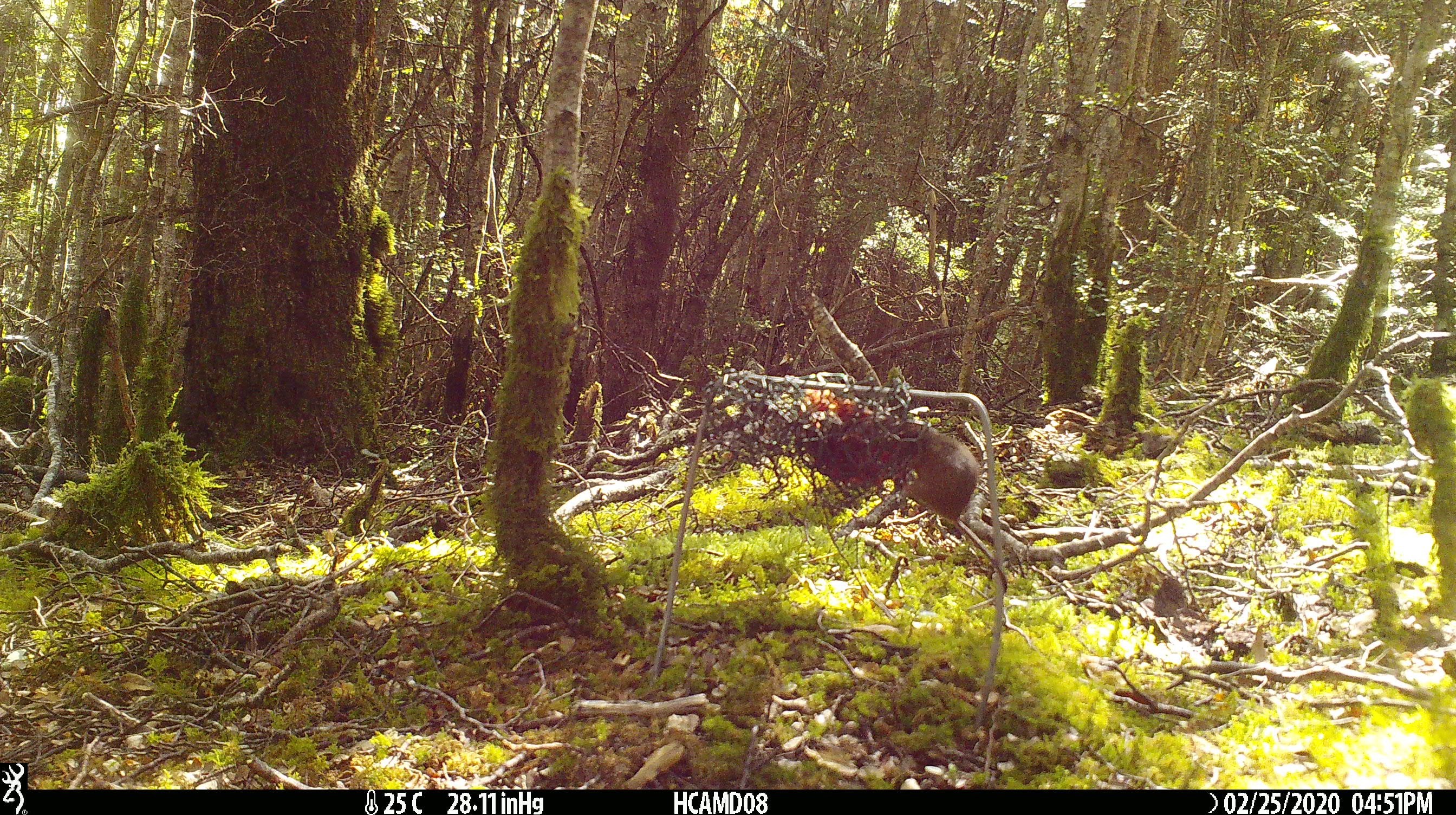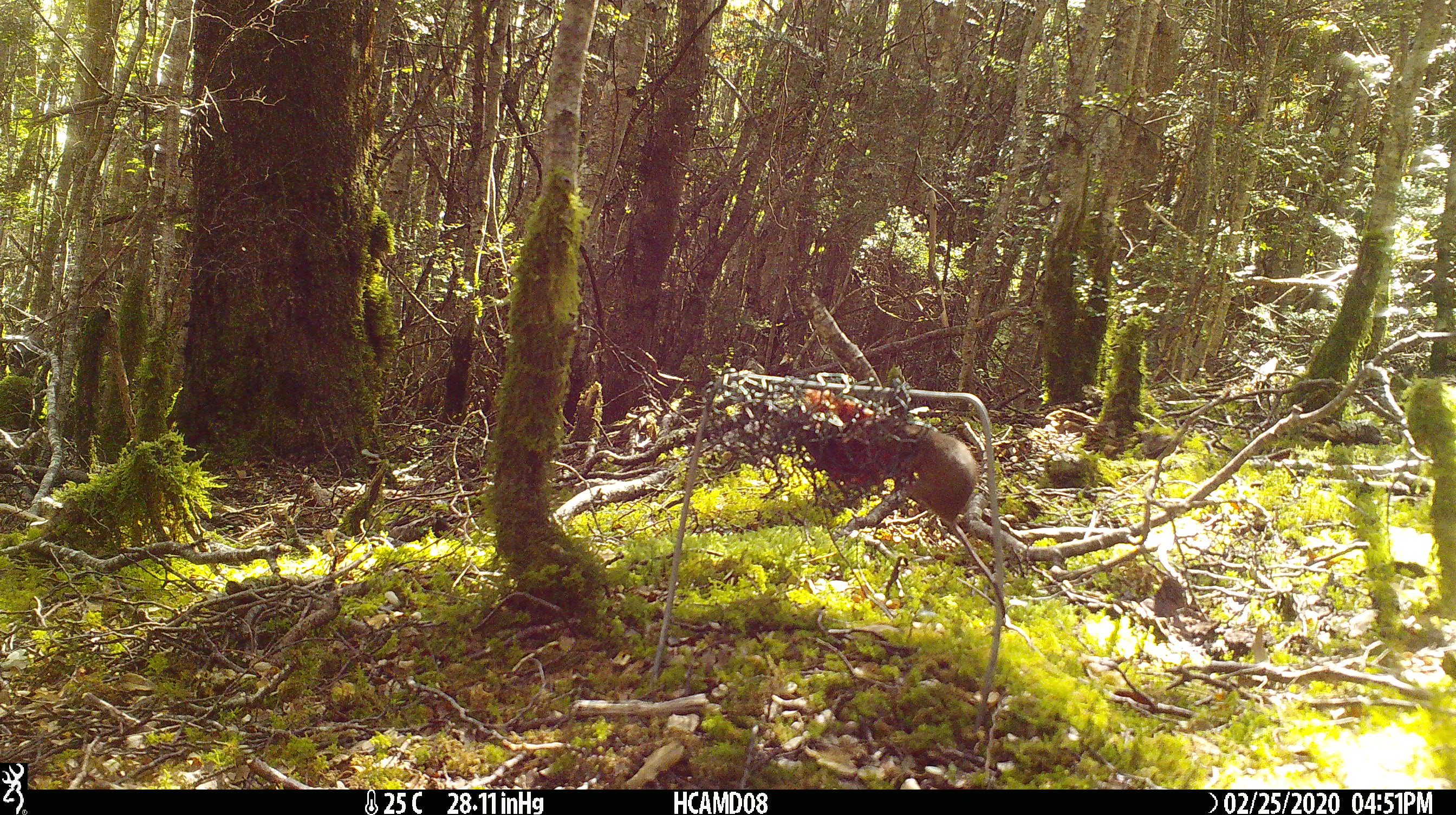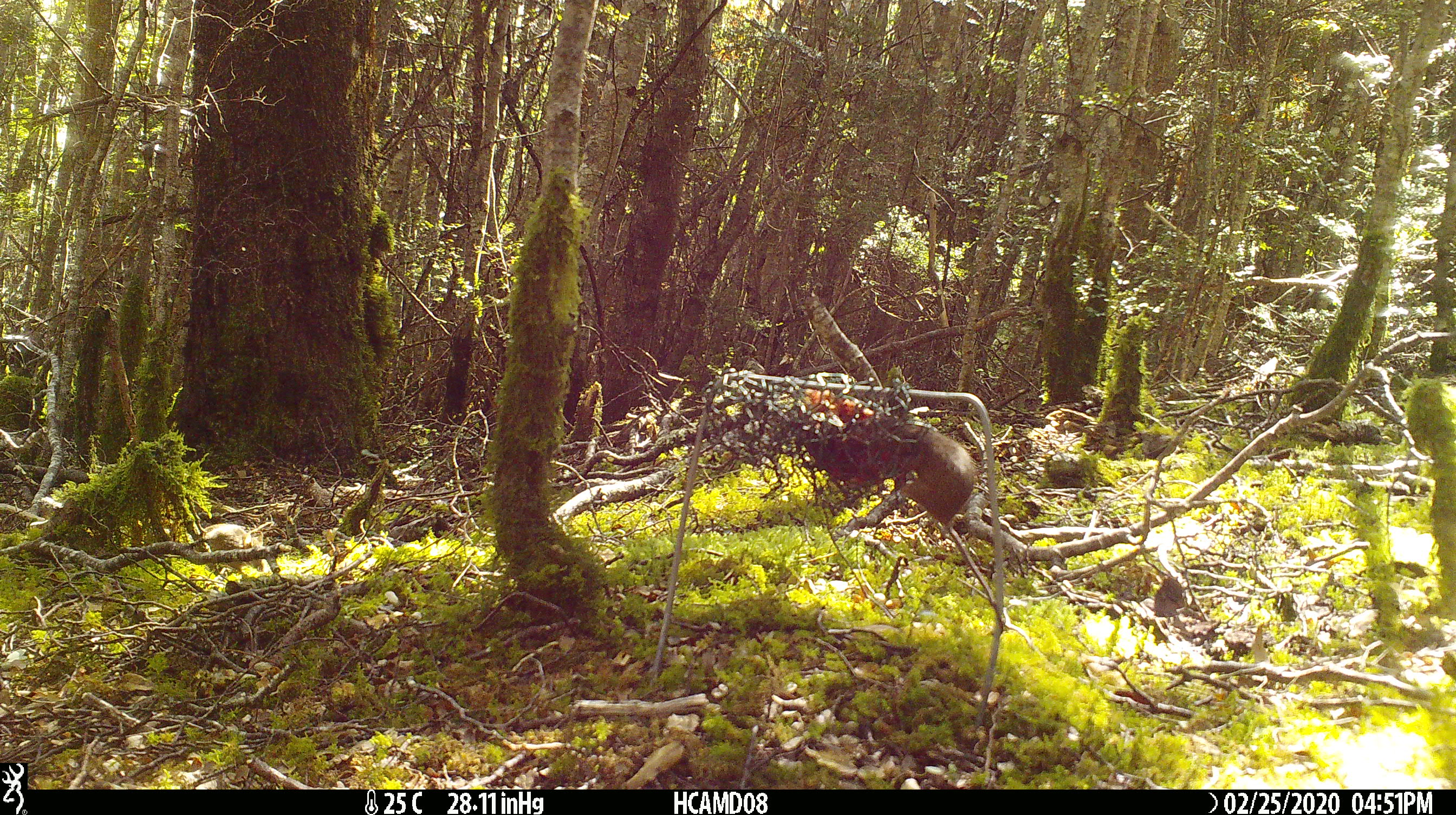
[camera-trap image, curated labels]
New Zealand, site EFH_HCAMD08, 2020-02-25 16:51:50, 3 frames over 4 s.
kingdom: Animalia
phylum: Chordata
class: Mammalia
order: Rodentia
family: Muridae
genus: Mus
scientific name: Mus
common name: mouse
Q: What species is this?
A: Mouse (Mus).